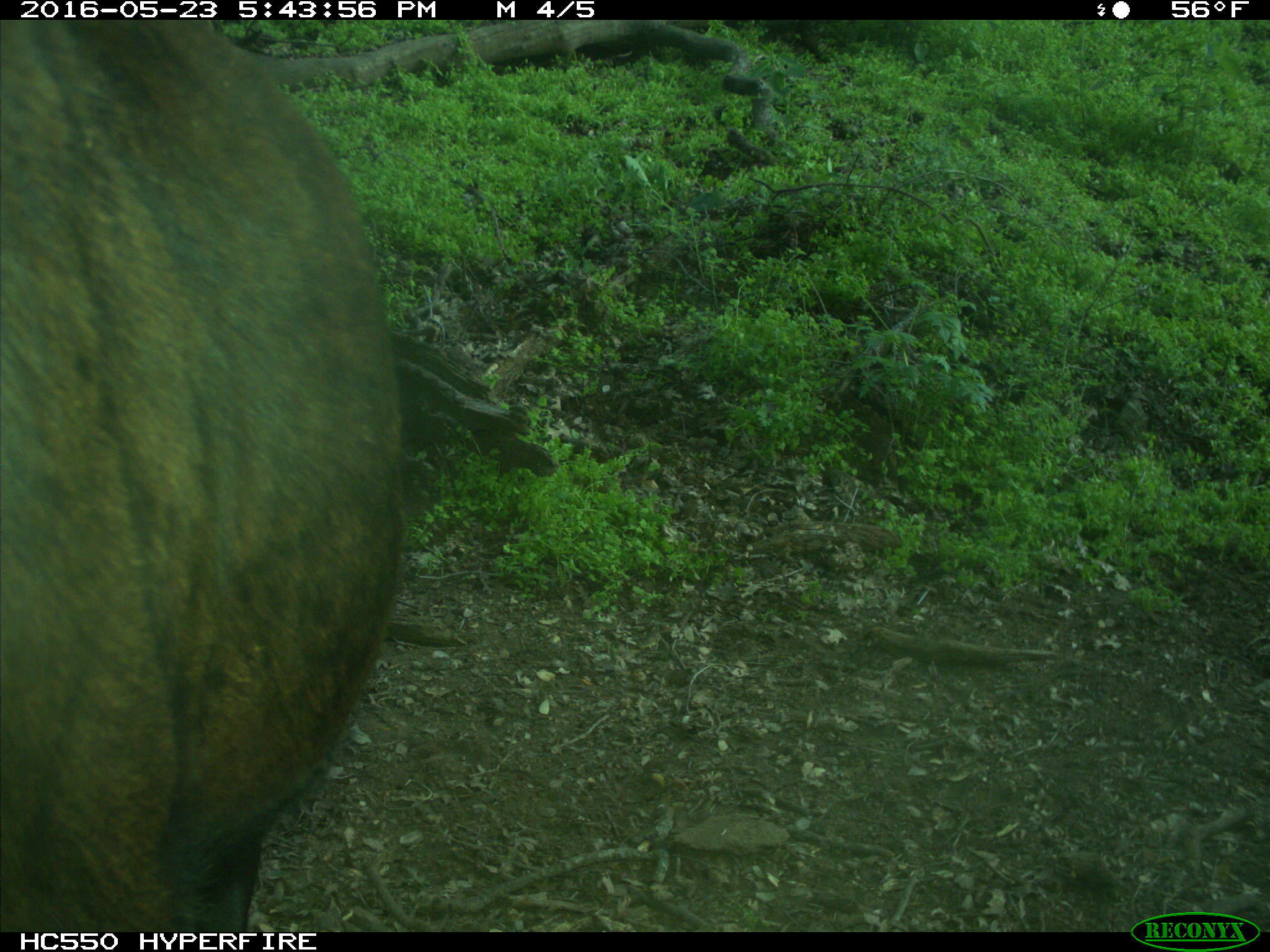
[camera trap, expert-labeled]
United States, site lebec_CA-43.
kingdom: Animalia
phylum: Chordata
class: Mammalia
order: Artiodactyla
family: Bovidae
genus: Bos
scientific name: Bos taurus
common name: domestic cow